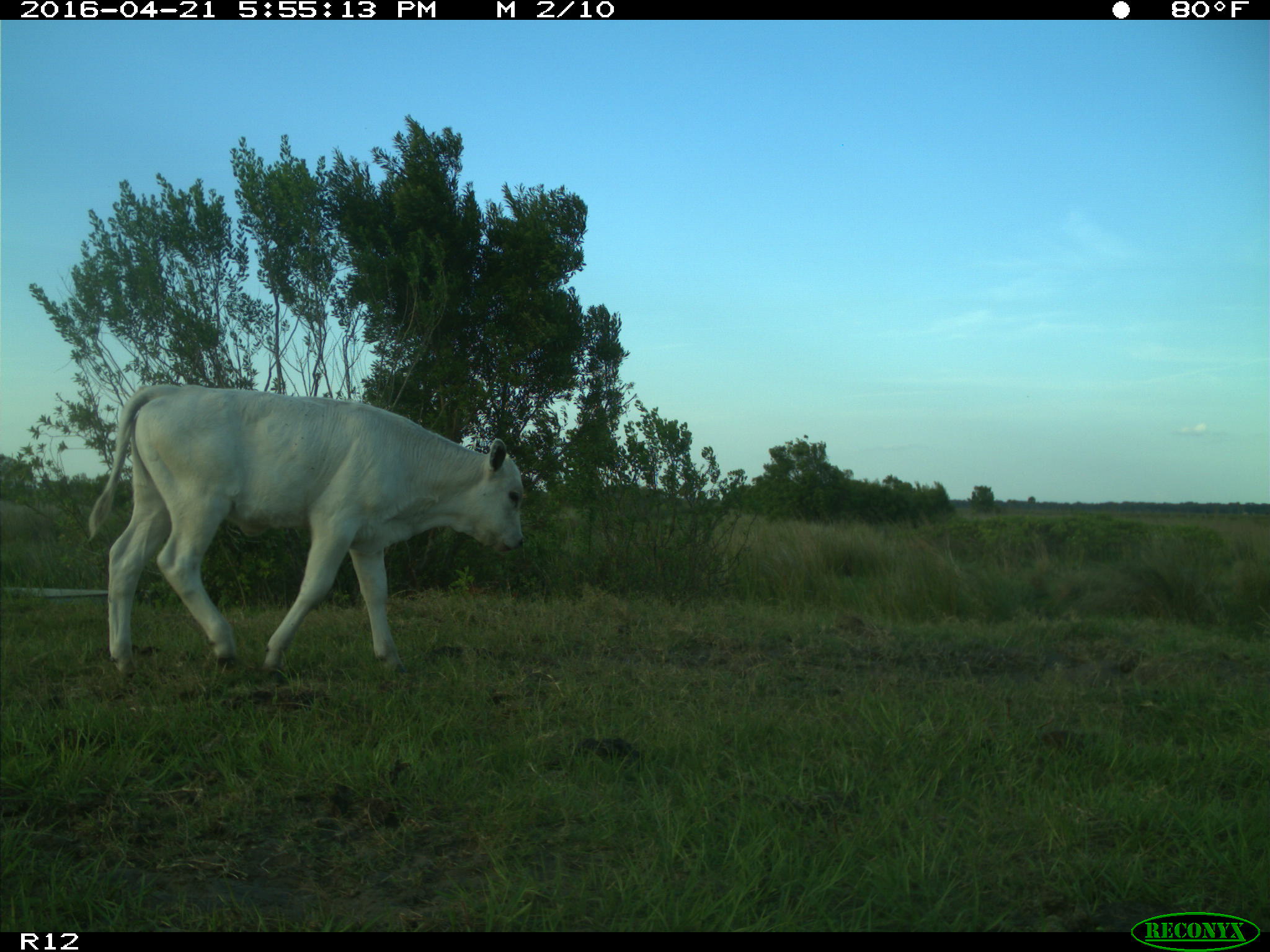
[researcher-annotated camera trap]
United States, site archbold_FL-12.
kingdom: Animalia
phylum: Chordata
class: Mammalia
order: Artiodactyla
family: Bovidae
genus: Bos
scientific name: Bos taurus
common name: domestic cow